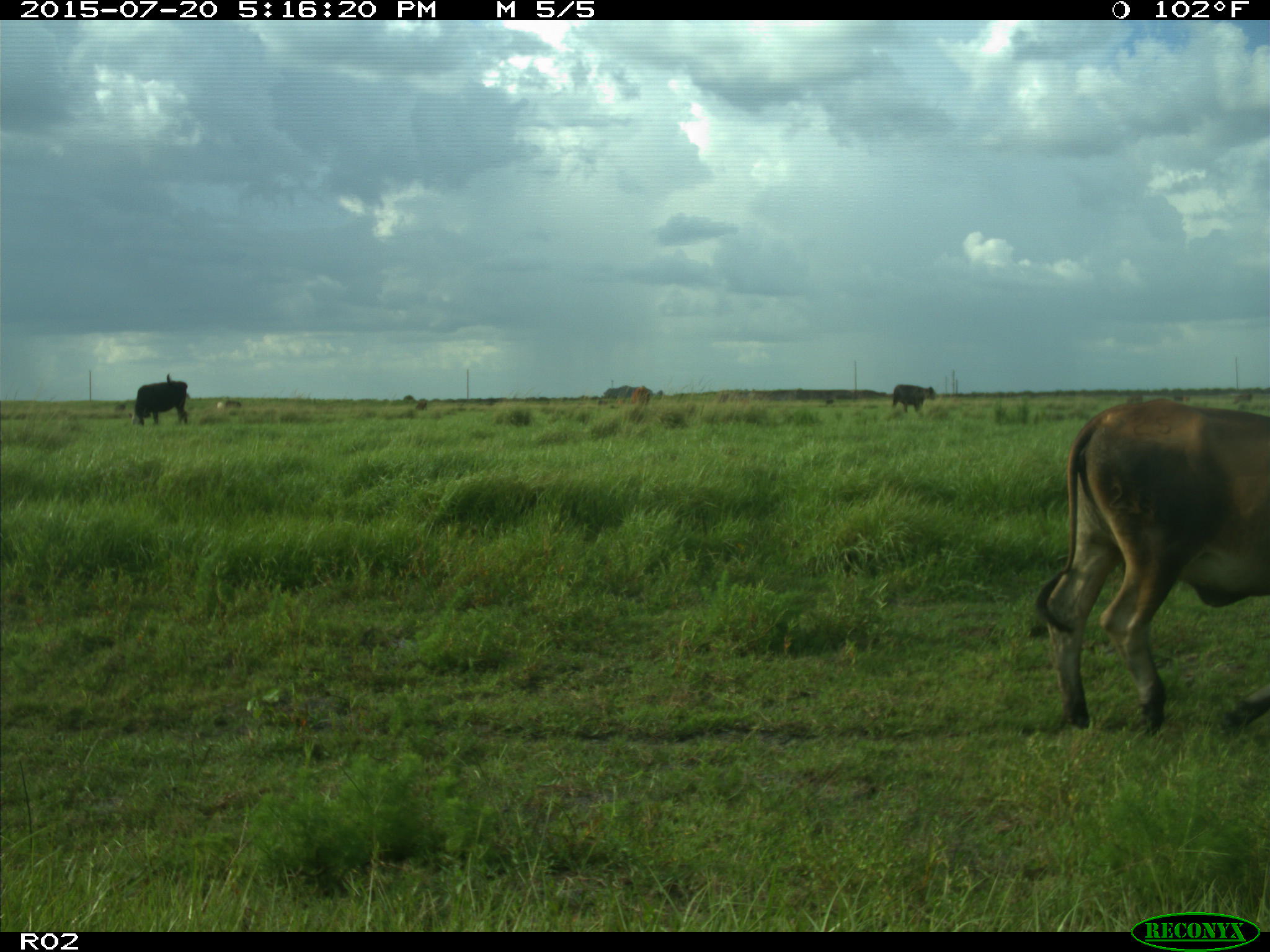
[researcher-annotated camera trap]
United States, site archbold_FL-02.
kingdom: Animalia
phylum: Chordata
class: Mammalia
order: Artiodactyla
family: Bovidae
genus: Bos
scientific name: Bos taurus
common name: domestic cow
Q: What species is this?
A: Bos taurus (domestic cow).